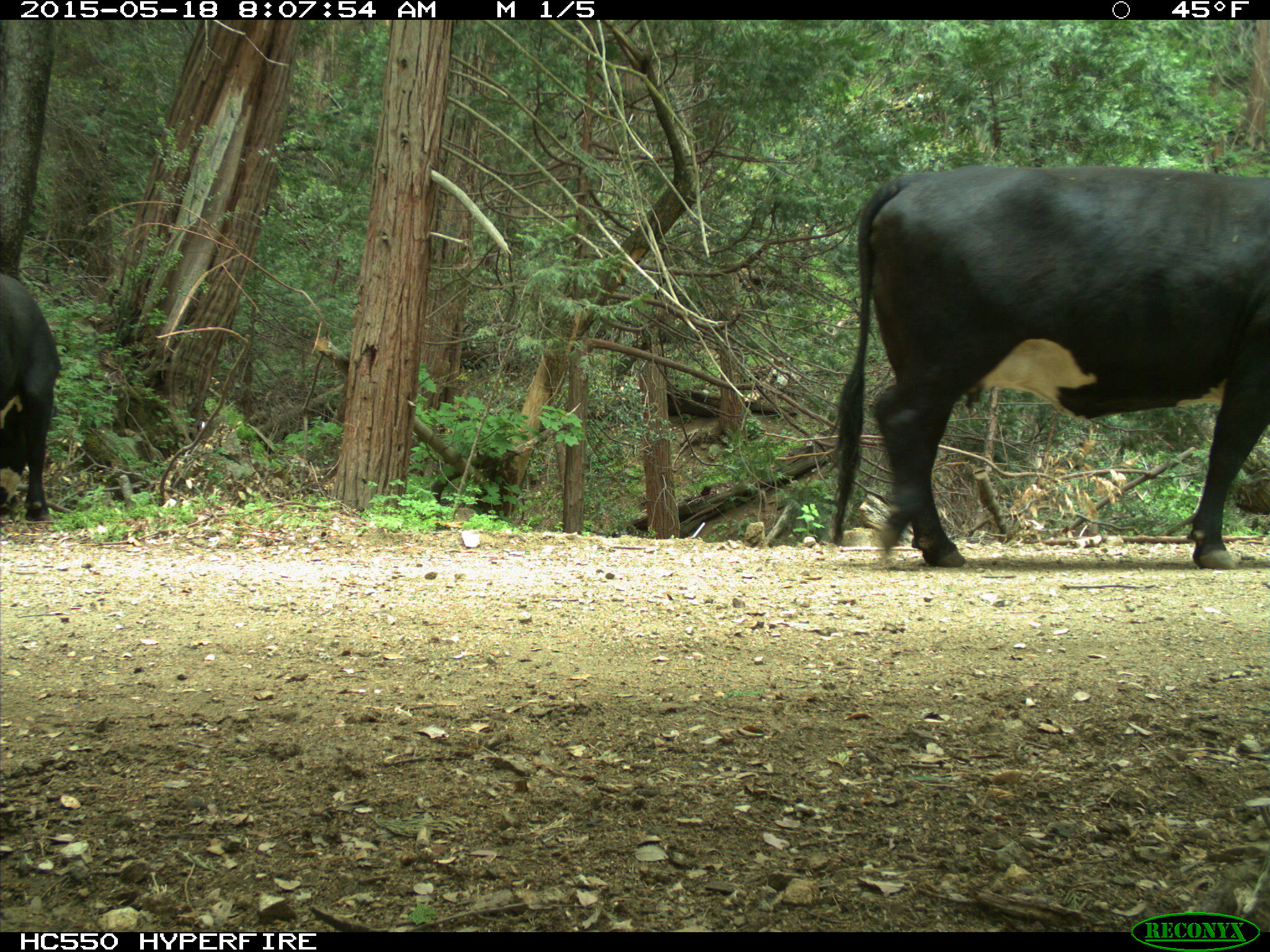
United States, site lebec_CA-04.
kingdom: Animalia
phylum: Chordata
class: Mammalia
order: Artiodactyla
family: Bovidae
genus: Bos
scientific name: Bos taurus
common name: domestic cow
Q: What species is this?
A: Bos taurus (domestic cow).